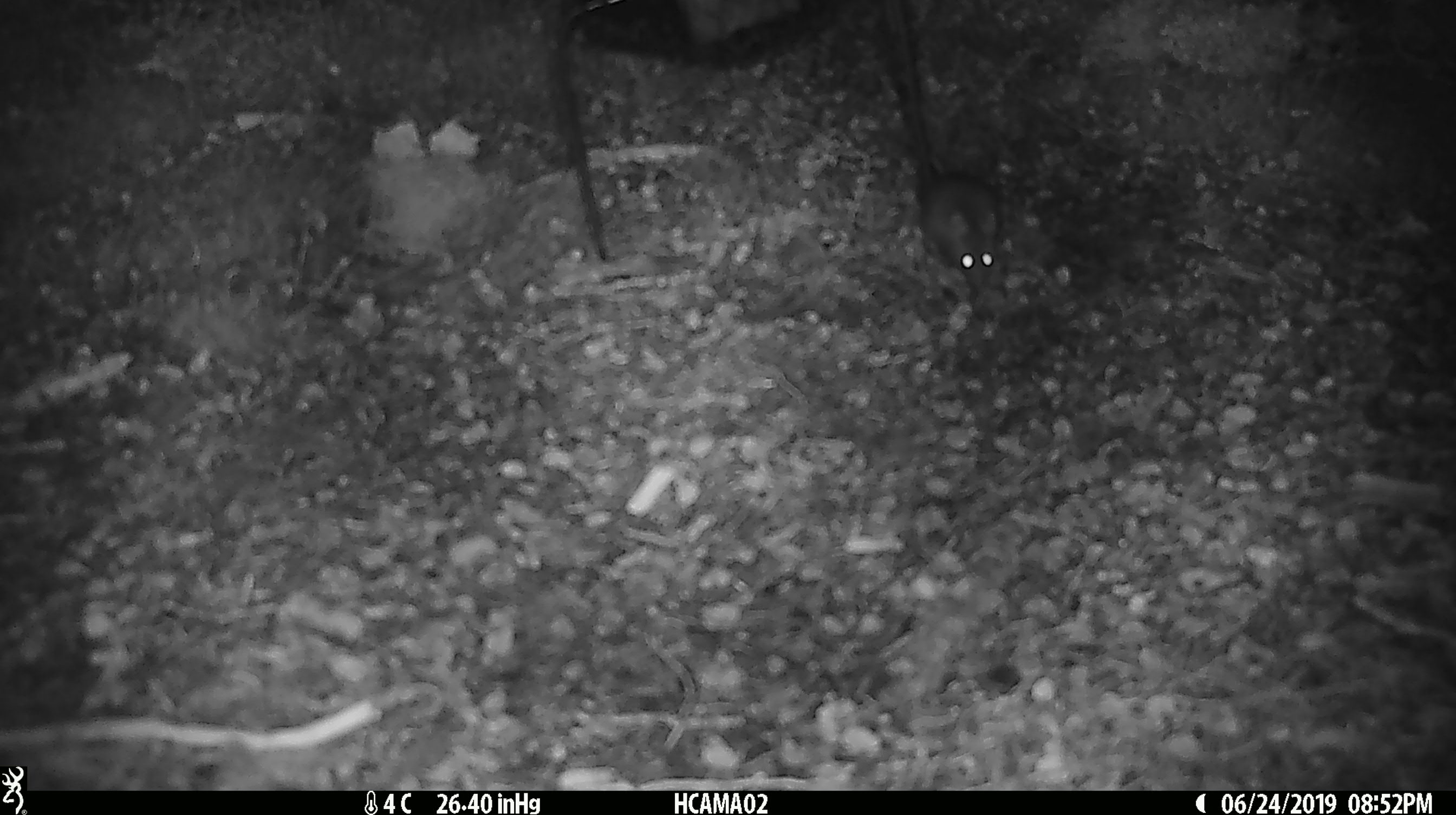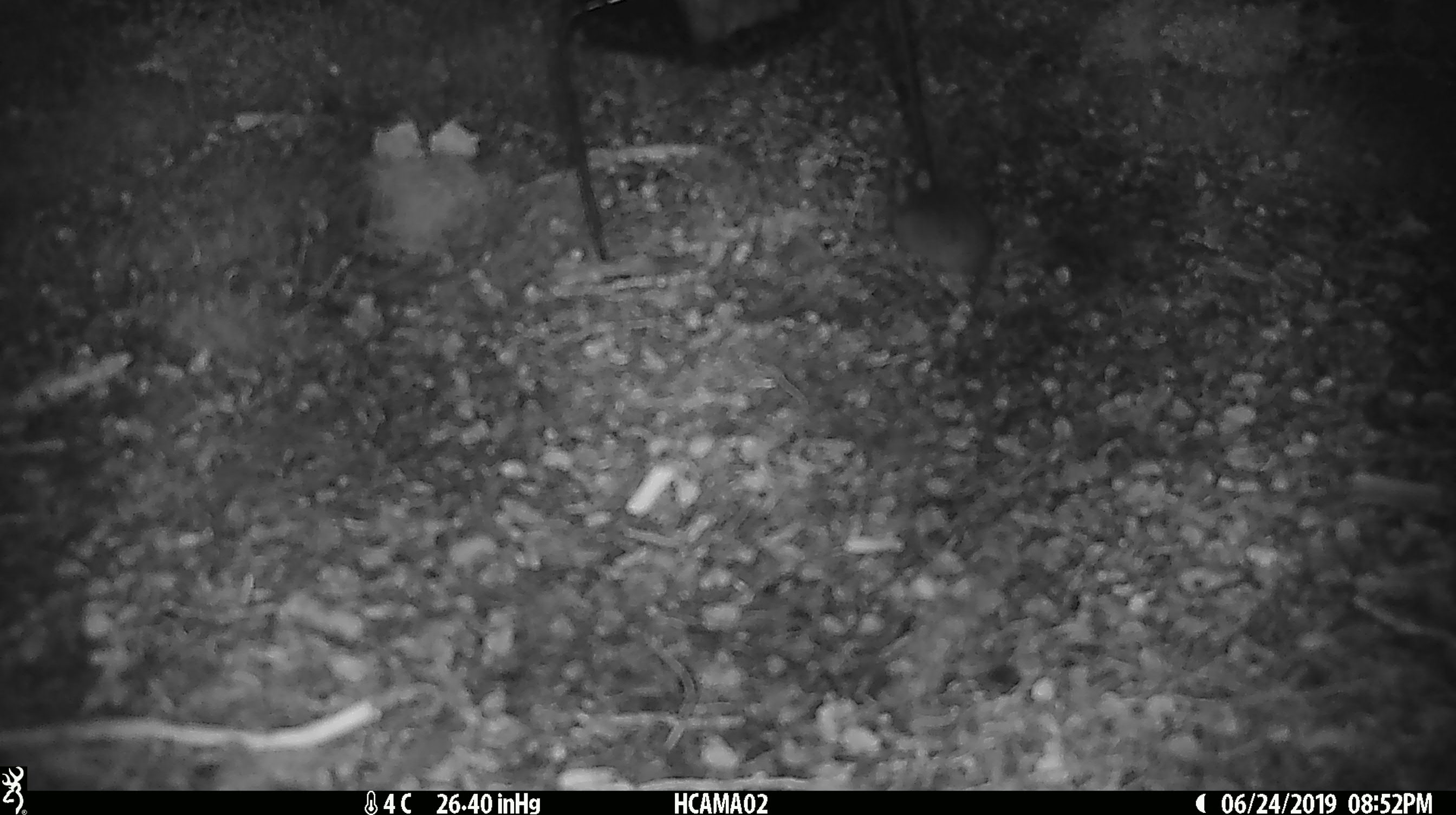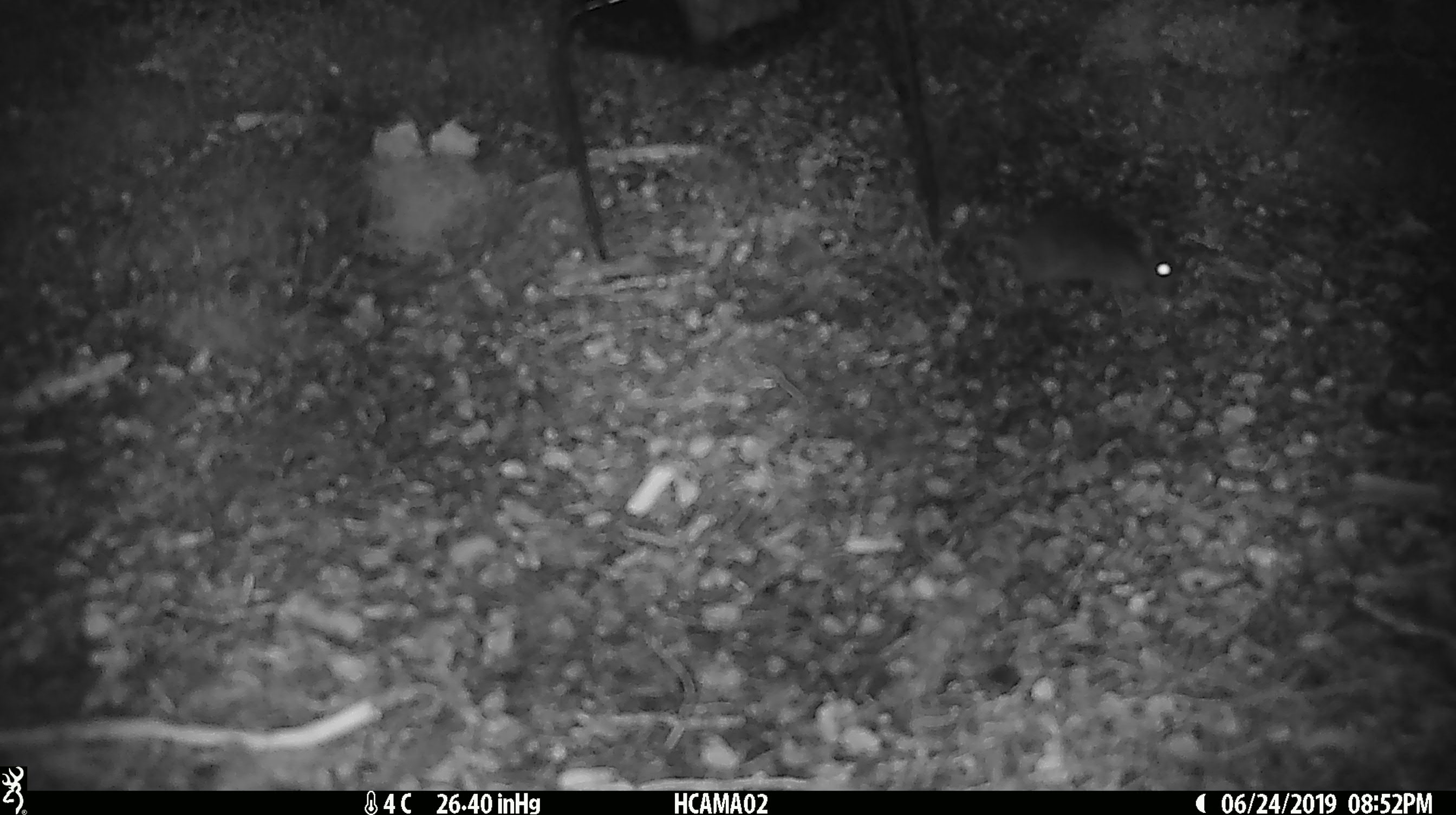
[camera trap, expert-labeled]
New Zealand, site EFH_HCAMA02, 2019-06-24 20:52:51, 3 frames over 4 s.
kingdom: Animalia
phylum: Chordata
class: Mammalia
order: Rodentia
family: Muridae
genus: Mus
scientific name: Mus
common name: mouse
Mouse (Mus).